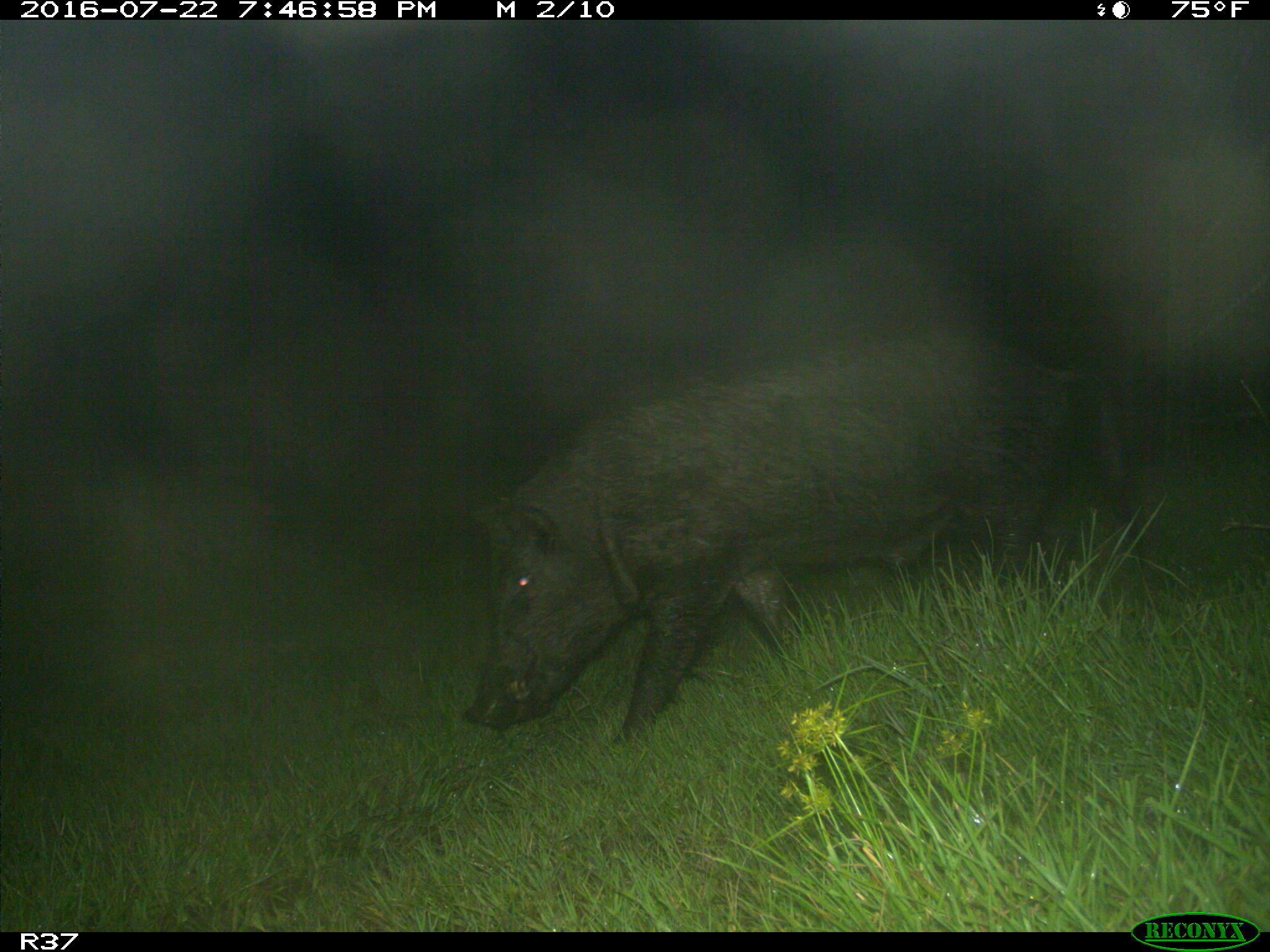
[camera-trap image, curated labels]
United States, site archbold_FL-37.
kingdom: Animalia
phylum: Chordata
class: Mammalia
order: Artiodactyla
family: Suidae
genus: Sus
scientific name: Sus scrofa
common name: wild boar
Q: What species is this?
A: Sus scrofa (wild boar).